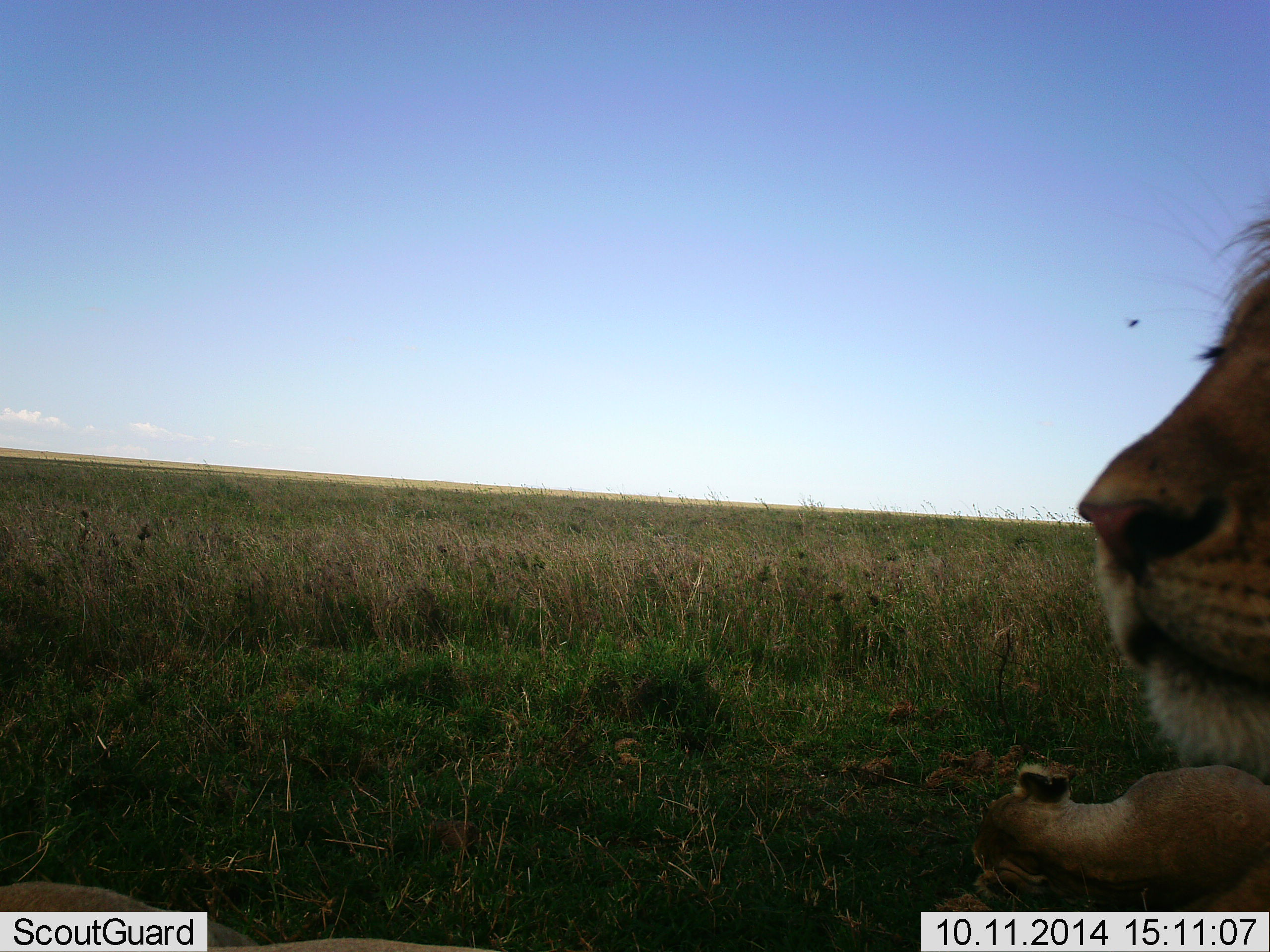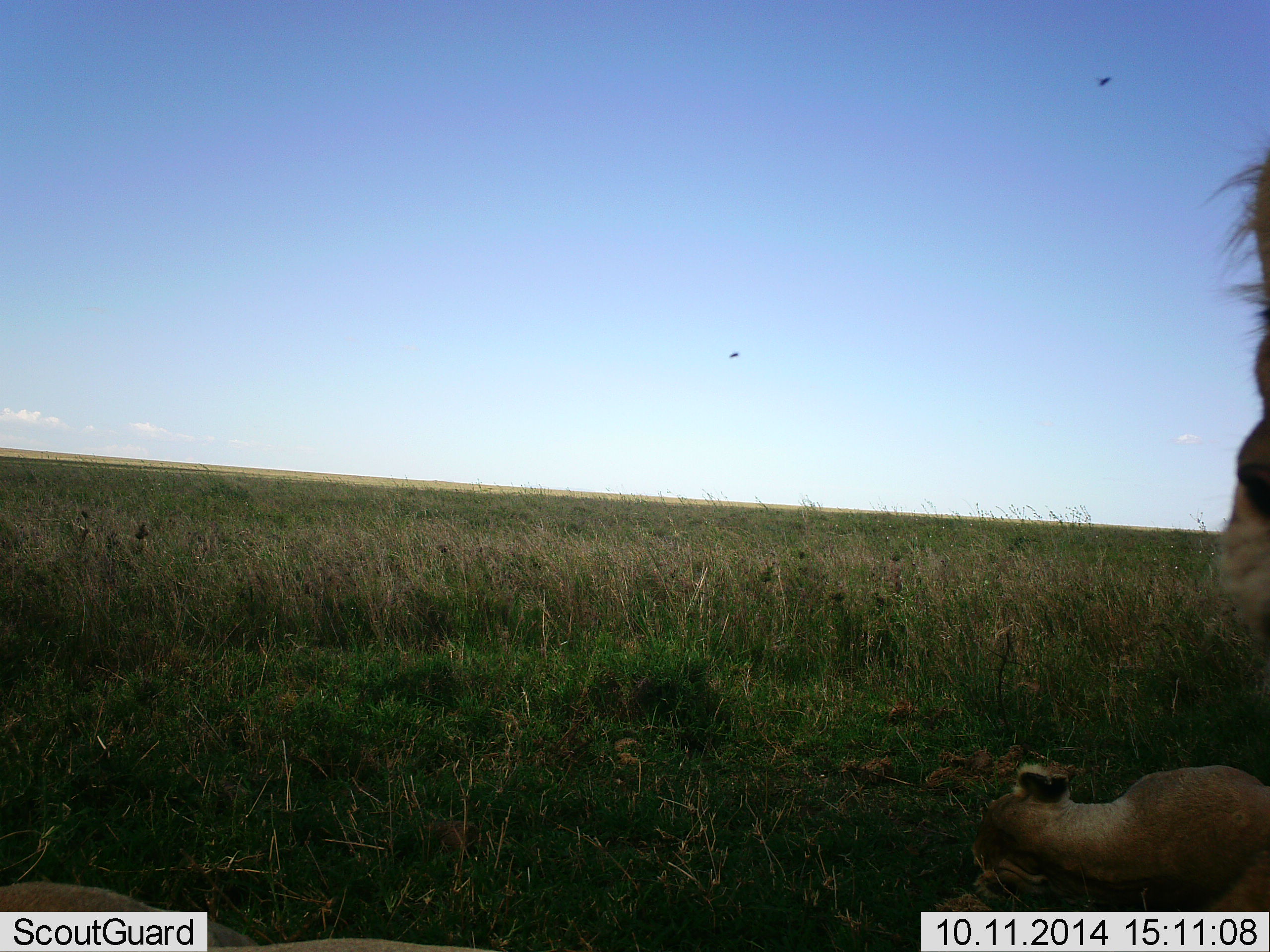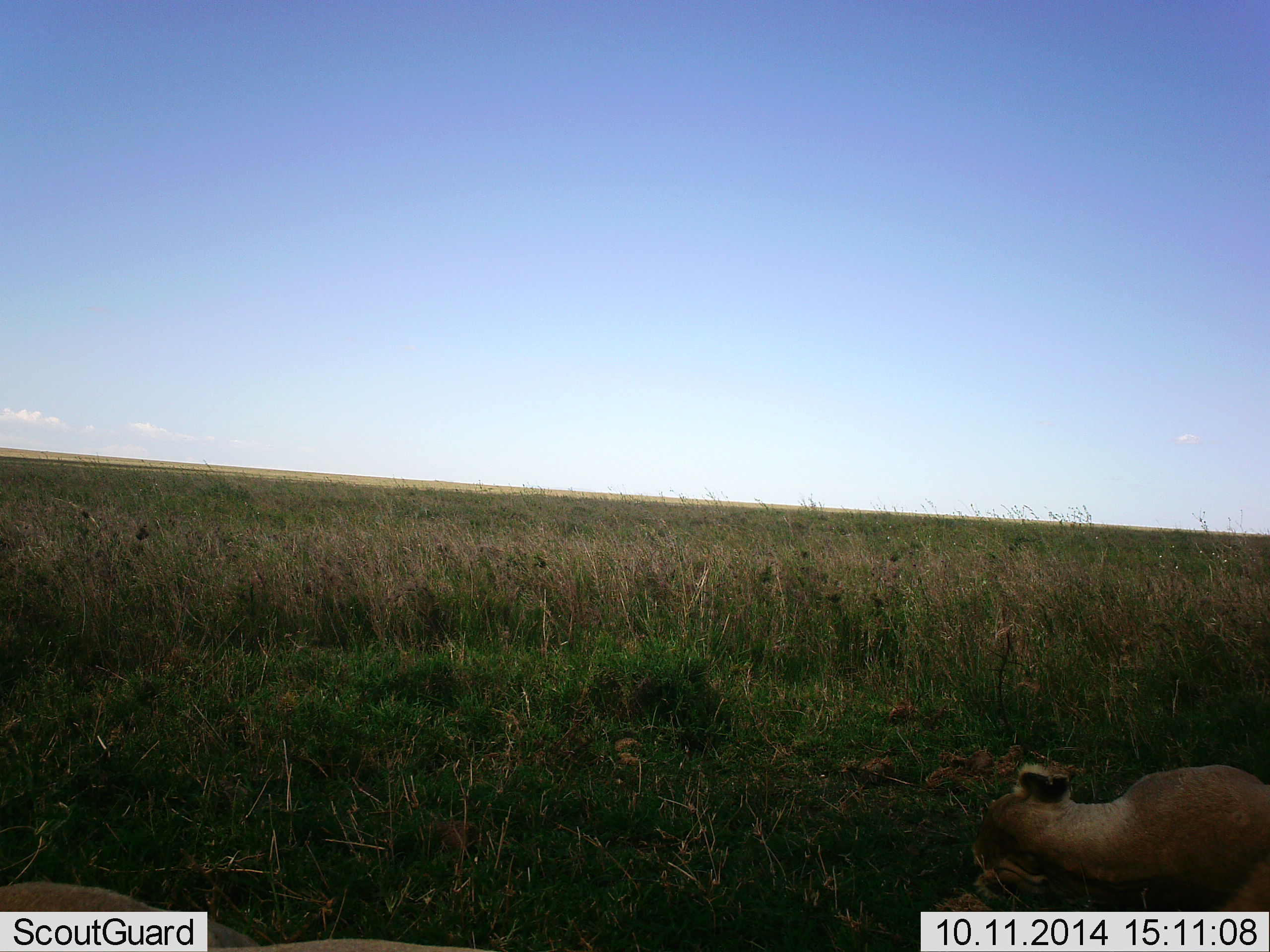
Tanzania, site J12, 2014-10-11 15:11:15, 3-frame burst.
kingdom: Animalia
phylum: Chordata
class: Mammalia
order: Carnivora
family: Felidae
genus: Panthera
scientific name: Panthera leo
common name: lion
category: lionfemale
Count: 2.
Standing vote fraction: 0%.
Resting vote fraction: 100%.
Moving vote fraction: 5%.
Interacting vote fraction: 0%.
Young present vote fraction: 11%.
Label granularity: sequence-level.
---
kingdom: Animalia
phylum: Chordata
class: Mammalia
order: Carnivora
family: Felidae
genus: Panthera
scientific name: Panthera leo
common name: lion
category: lionmale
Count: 1.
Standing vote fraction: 42%.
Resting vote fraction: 46%.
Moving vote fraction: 21%.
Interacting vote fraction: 4%.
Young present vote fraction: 8%.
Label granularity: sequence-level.